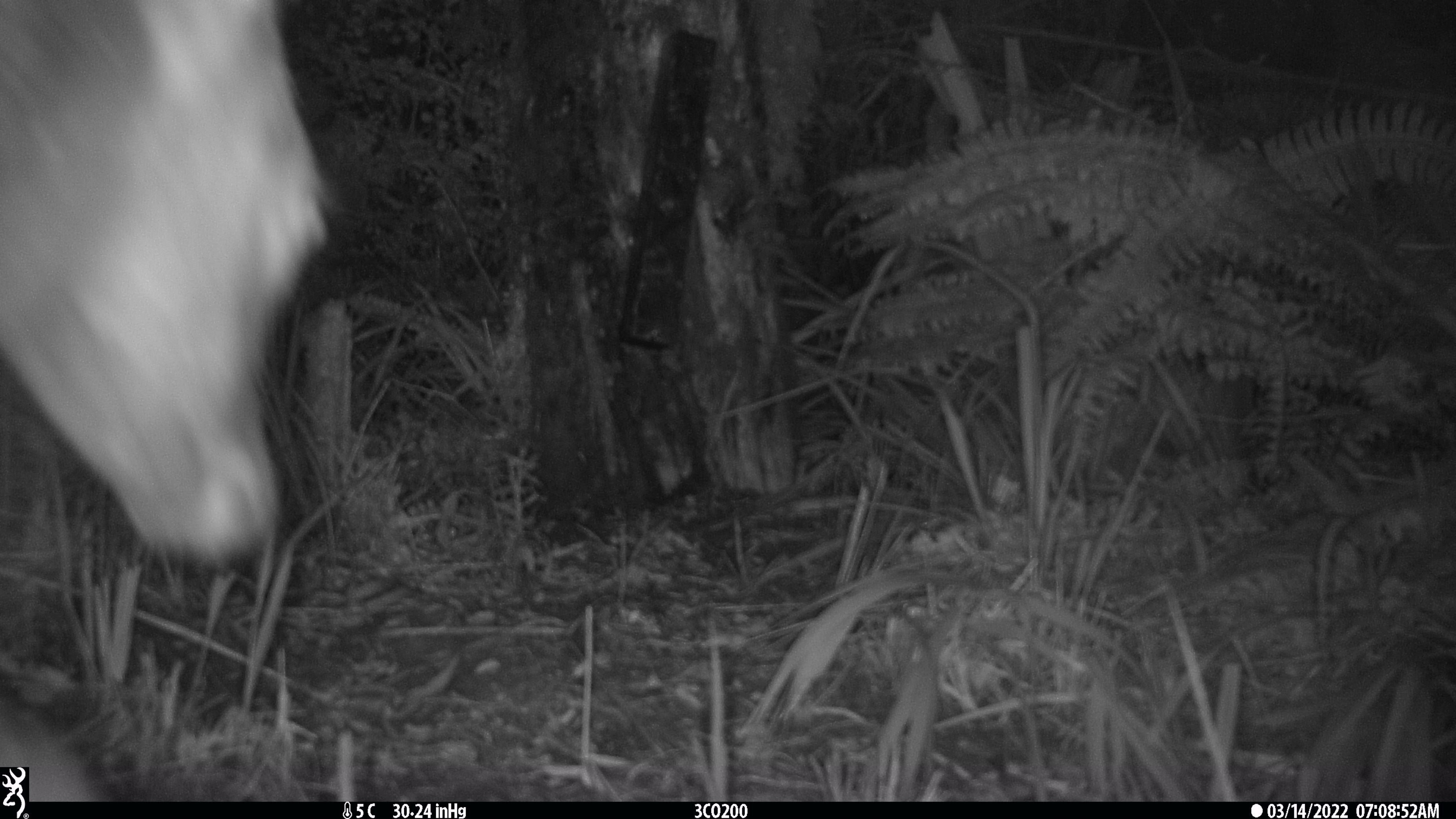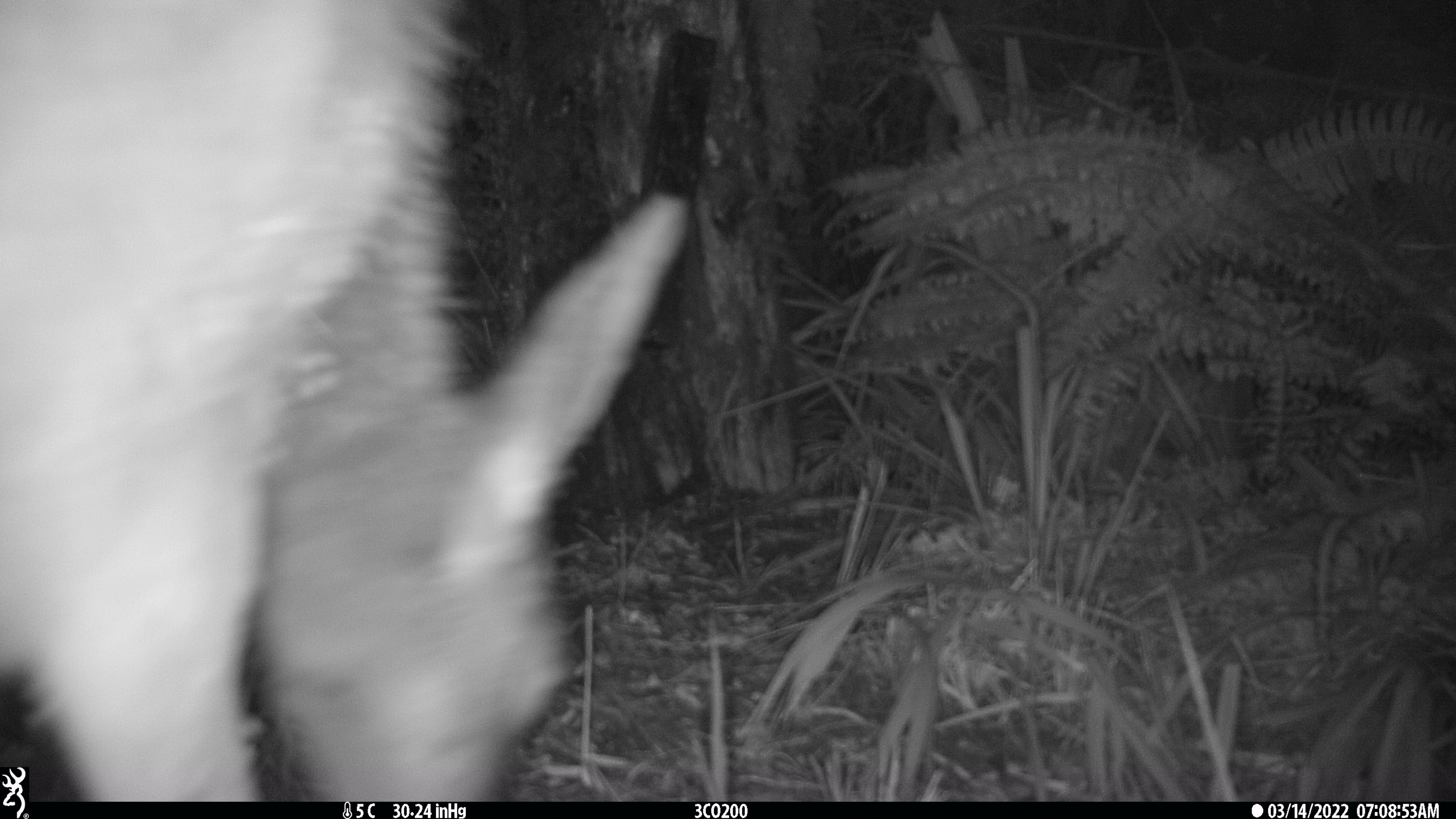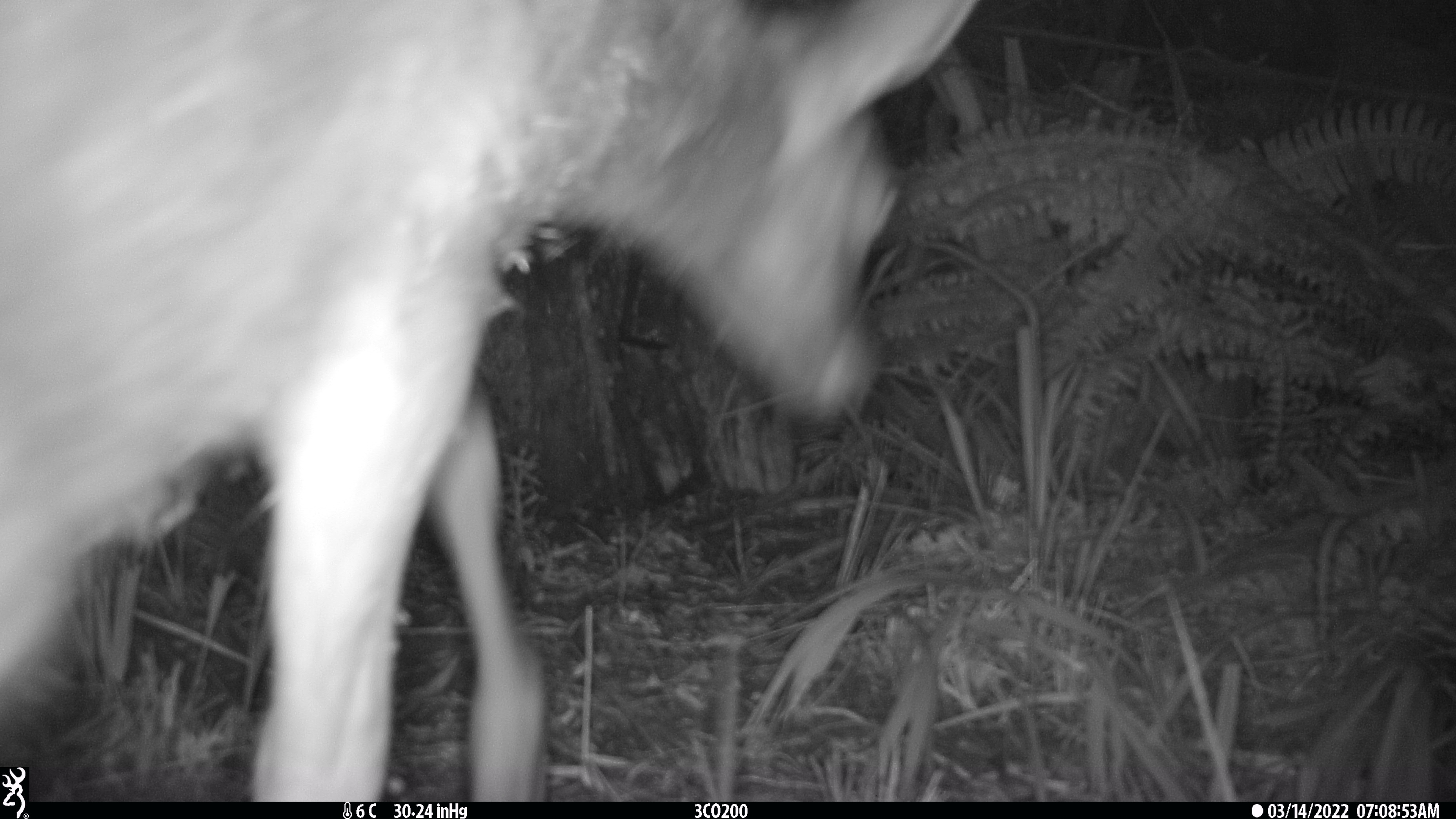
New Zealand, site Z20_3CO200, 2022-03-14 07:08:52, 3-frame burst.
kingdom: Animalia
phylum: Chordata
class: Mammalia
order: Artiodactyla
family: Cervidae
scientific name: Cervidae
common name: deer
Deer (Cervidae).